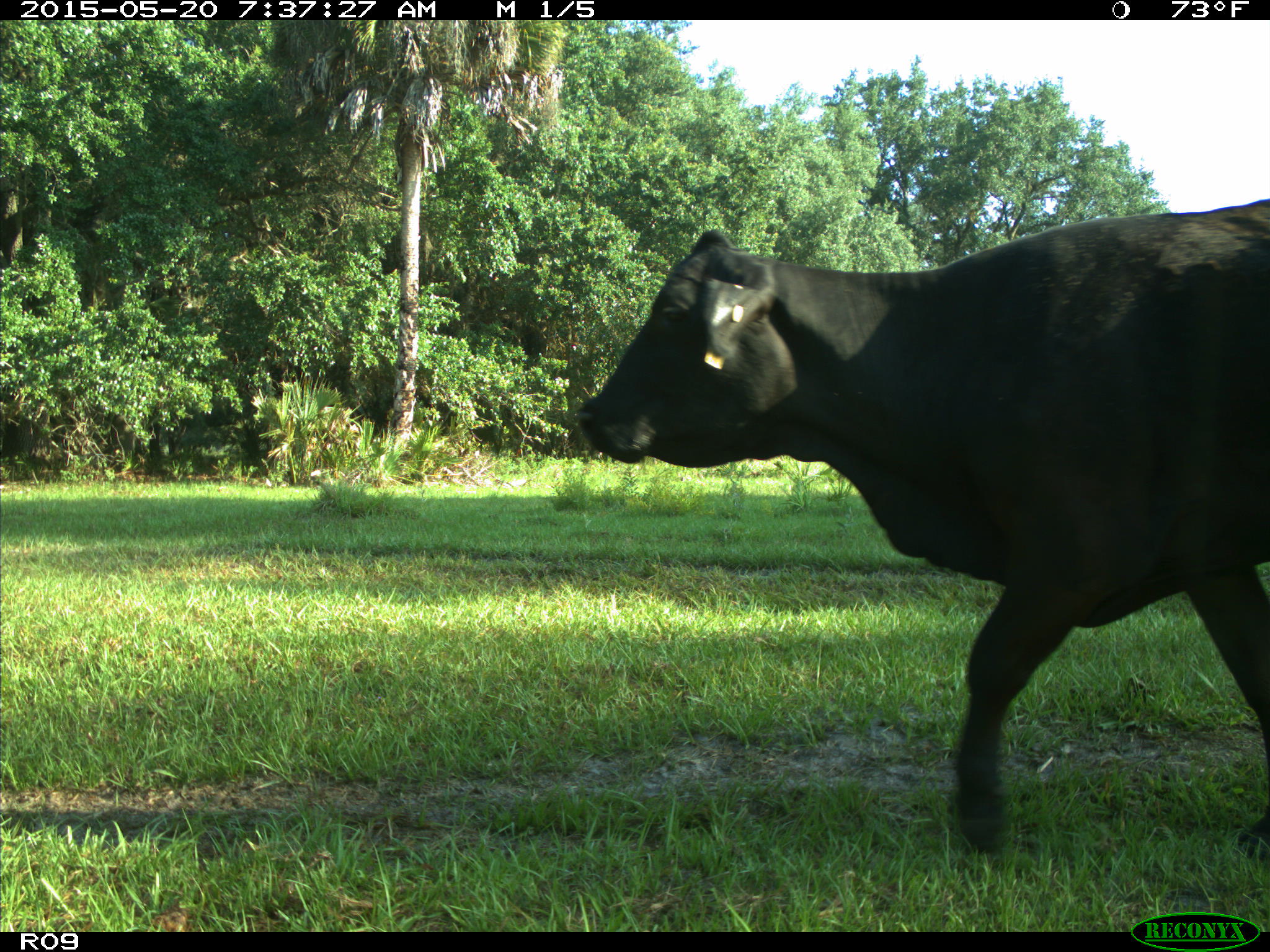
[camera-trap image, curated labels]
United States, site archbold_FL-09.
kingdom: Animalia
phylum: Chordata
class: Mammalia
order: Artiodactyla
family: Bovidae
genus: Bos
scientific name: Bos taurus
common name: domestic cow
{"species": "Bos taurus (domestic cow)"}